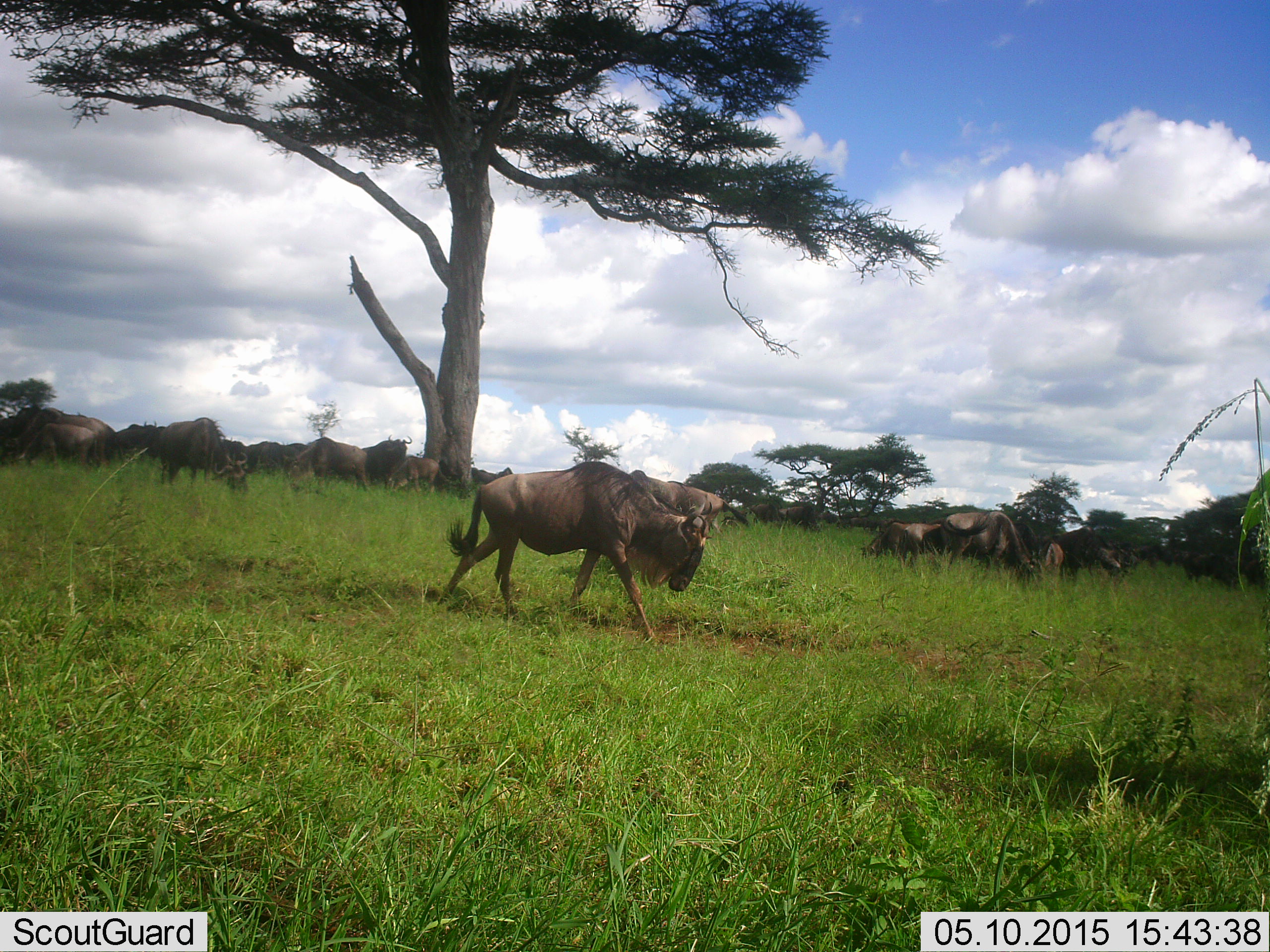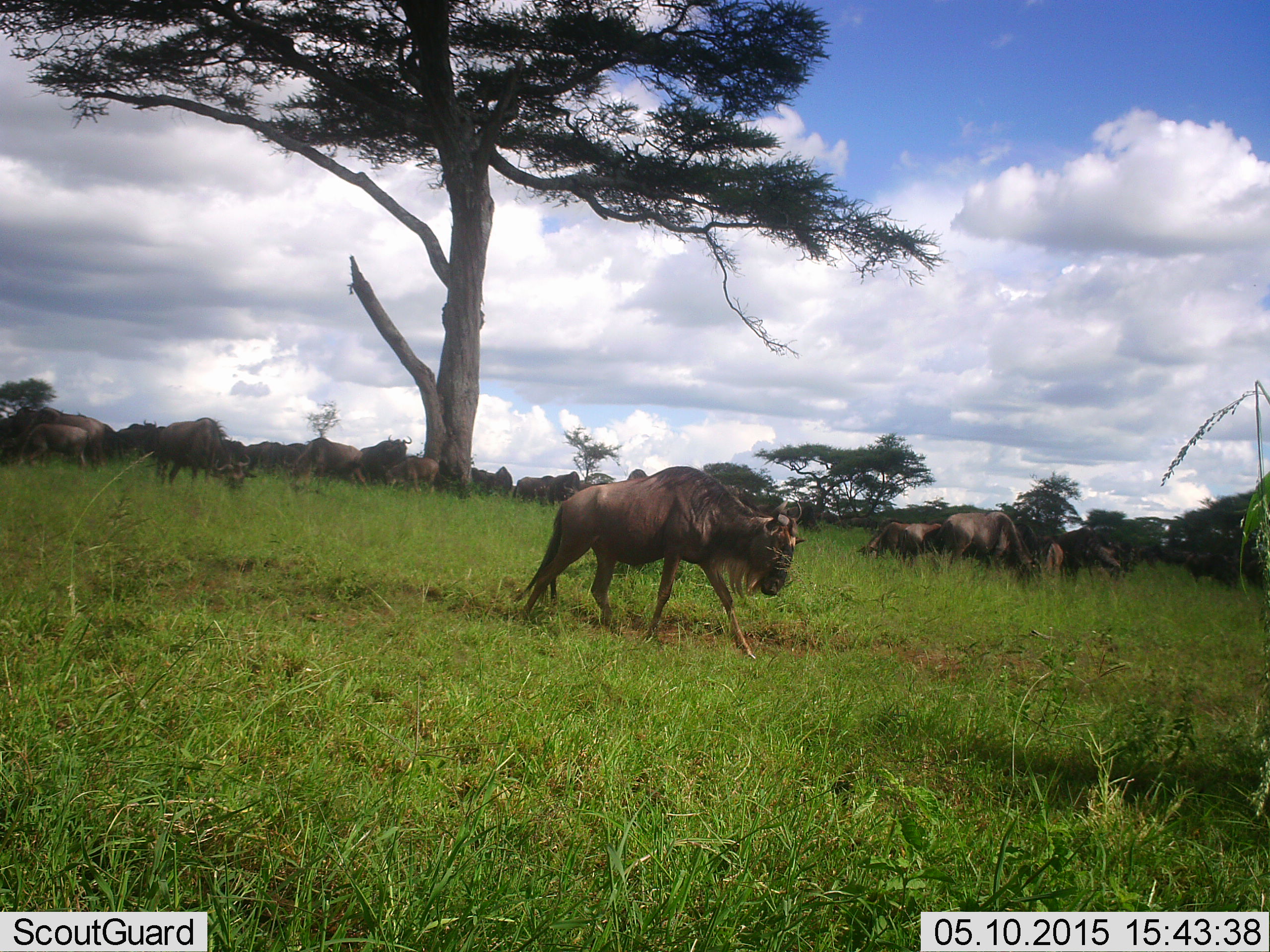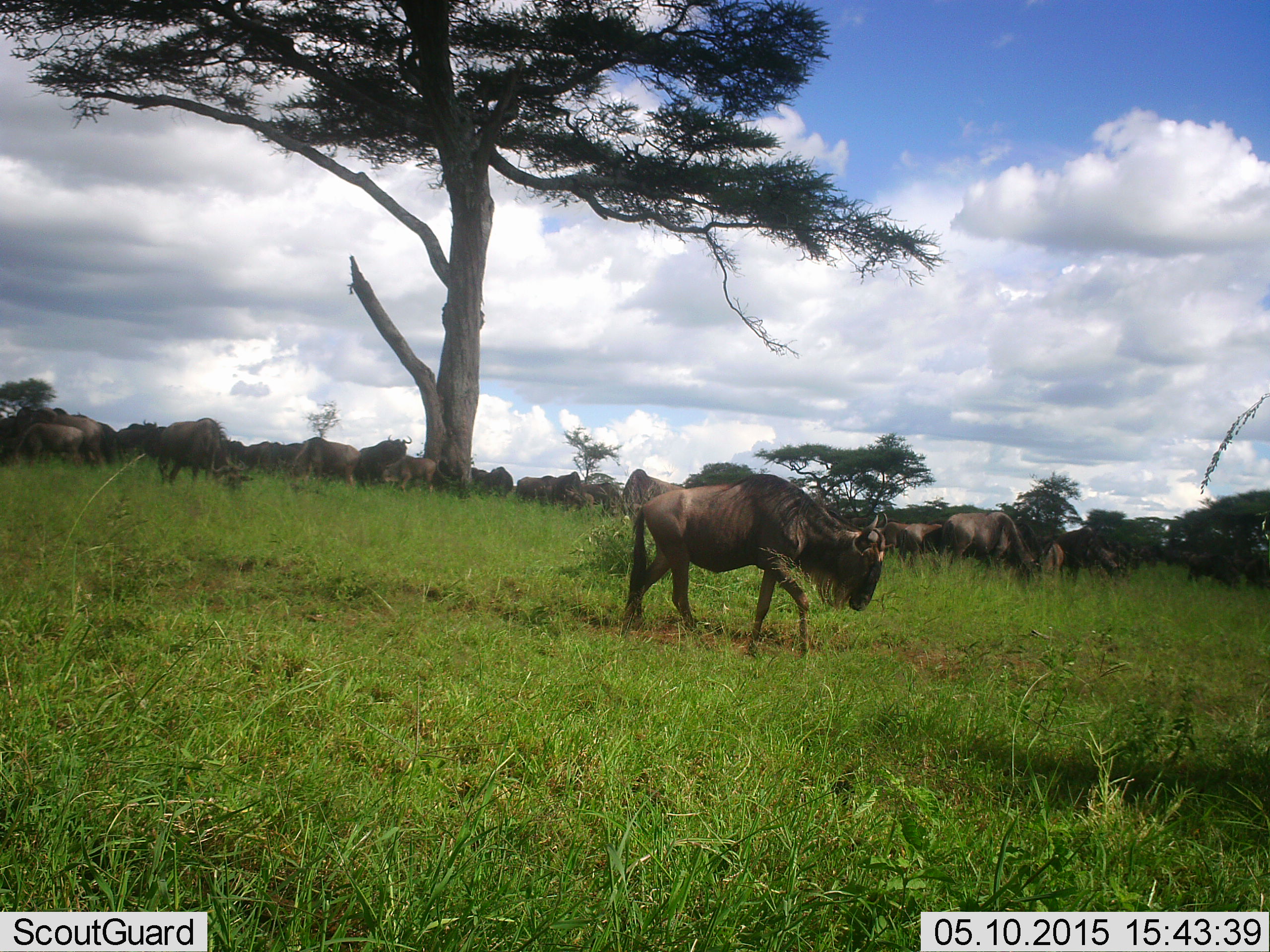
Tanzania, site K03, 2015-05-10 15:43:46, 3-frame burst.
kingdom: Animalia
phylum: Chordata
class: Mammalia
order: Artiodactyla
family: Bovidae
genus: Connochaetes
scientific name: Connochaetes taurinus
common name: blue wildebeest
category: wildebeest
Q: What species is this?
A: Wildebeest (blue wildebeest) (Connochaetes taurinus).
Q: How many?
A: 11-50.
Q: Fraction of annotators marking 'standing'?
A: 70%.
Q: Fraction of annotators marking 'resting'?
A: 0%.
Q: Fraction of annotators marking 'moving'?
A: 90%.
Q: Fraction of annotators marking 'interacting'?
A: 0%.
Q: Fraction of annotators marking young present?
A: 40%.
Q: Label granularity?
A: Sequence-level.